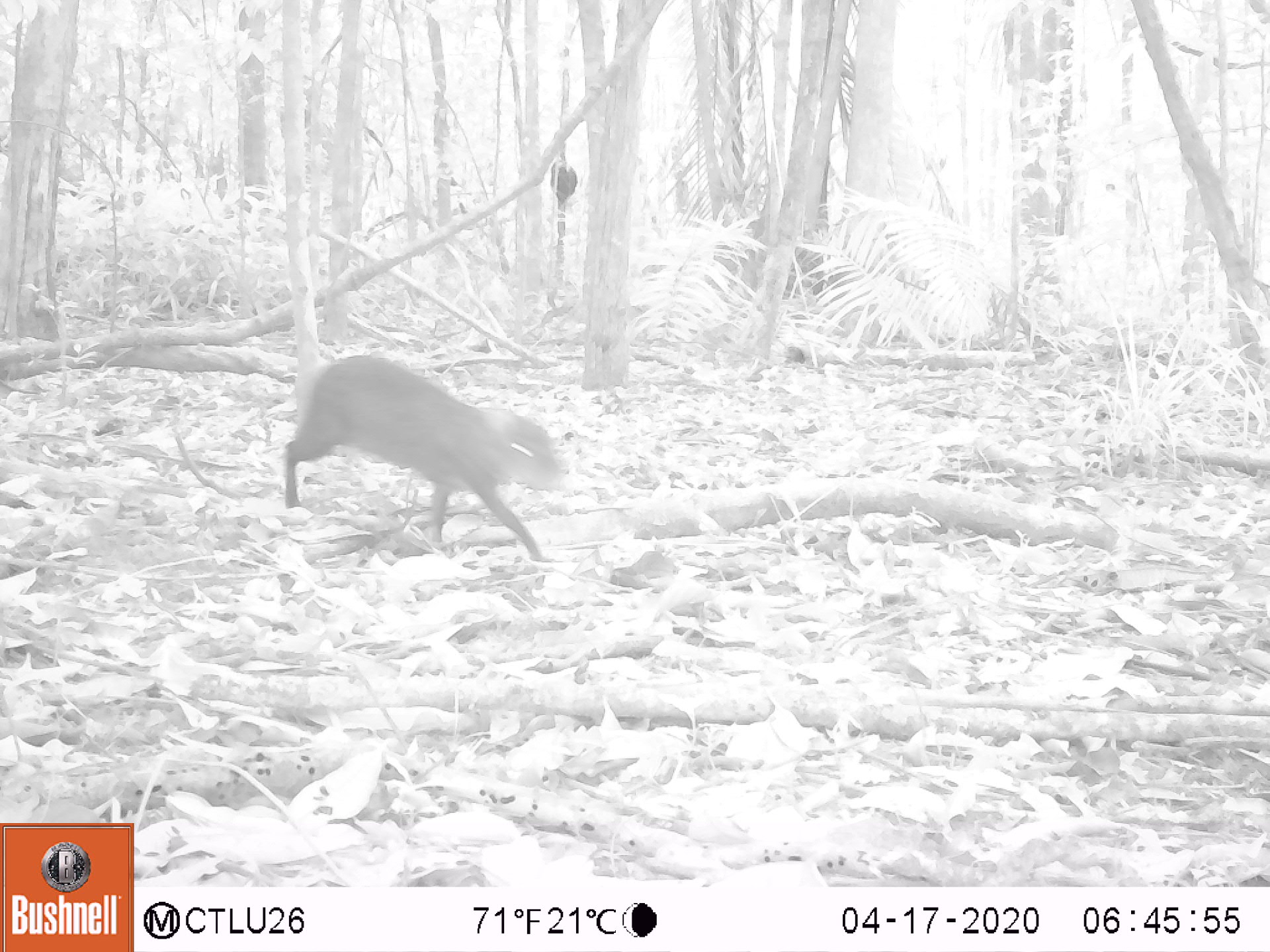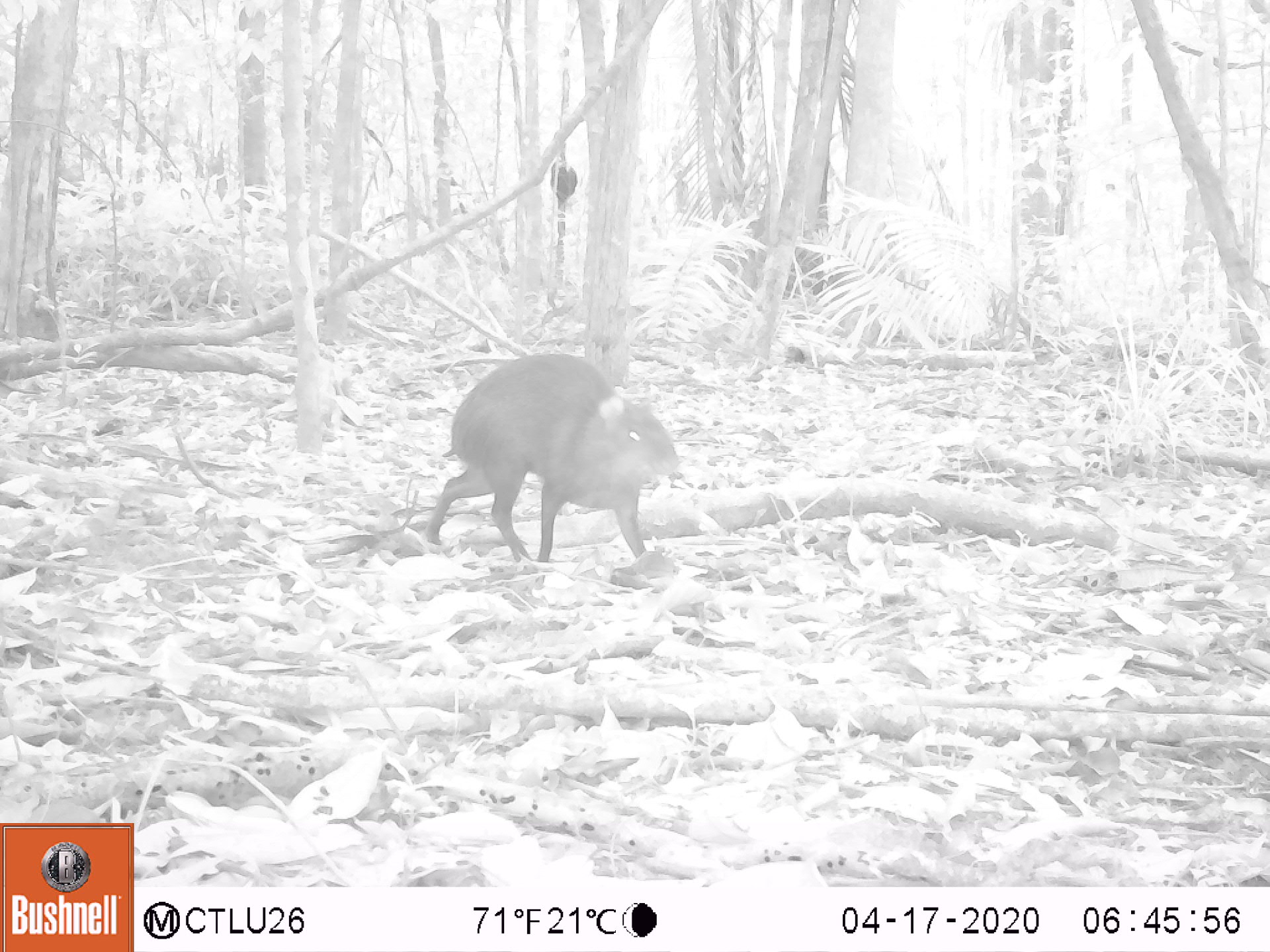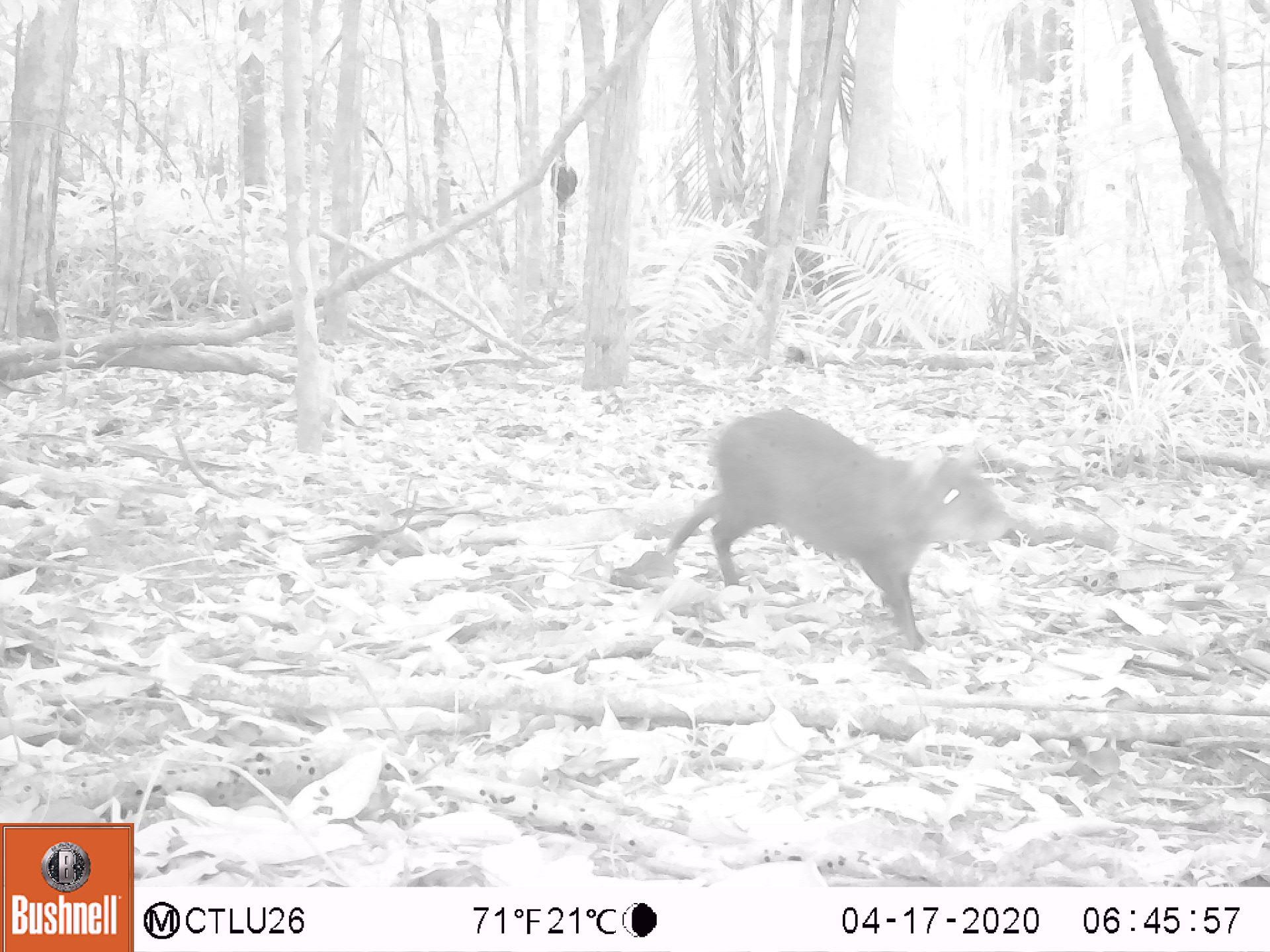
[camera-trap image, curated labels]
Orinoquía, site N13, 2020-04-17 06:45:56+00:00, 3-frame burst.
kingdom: Animalia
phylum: Chordata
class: Mammalia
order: Rodentia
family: Dasyproctidae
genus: Dasyprocta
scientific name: Dasyprocta fuliginosa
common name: black agouti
Black agouti (Dasyprocta fuliginosa).